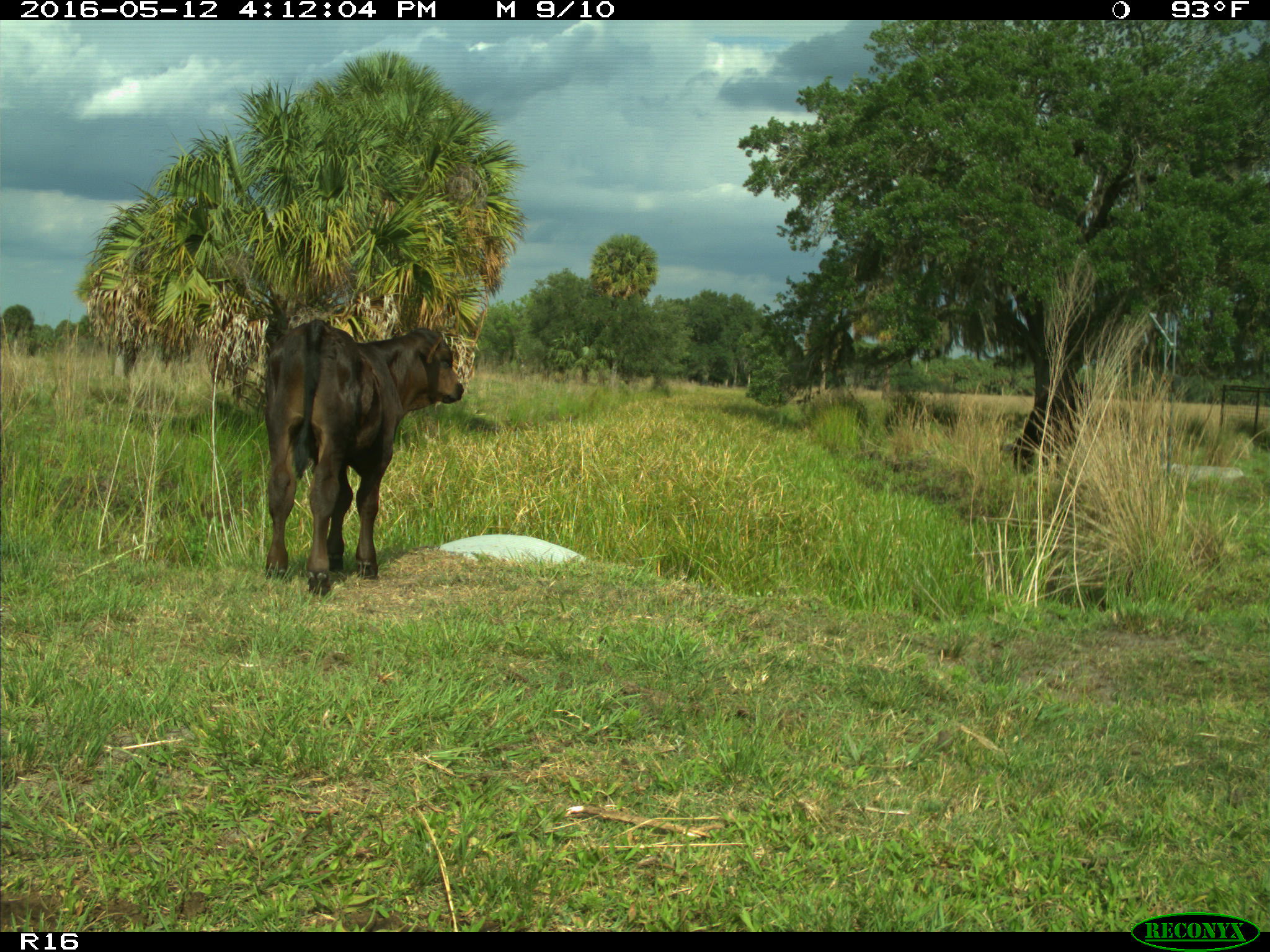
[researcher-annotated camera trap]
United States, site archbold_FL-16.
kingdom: Animalia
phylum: Chordata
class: Mammalia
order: Artiodactyla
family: Bovidae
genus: Bos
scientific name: Bos taurus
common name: domestic cow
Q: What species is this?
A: Bos taurus (domestic cow).